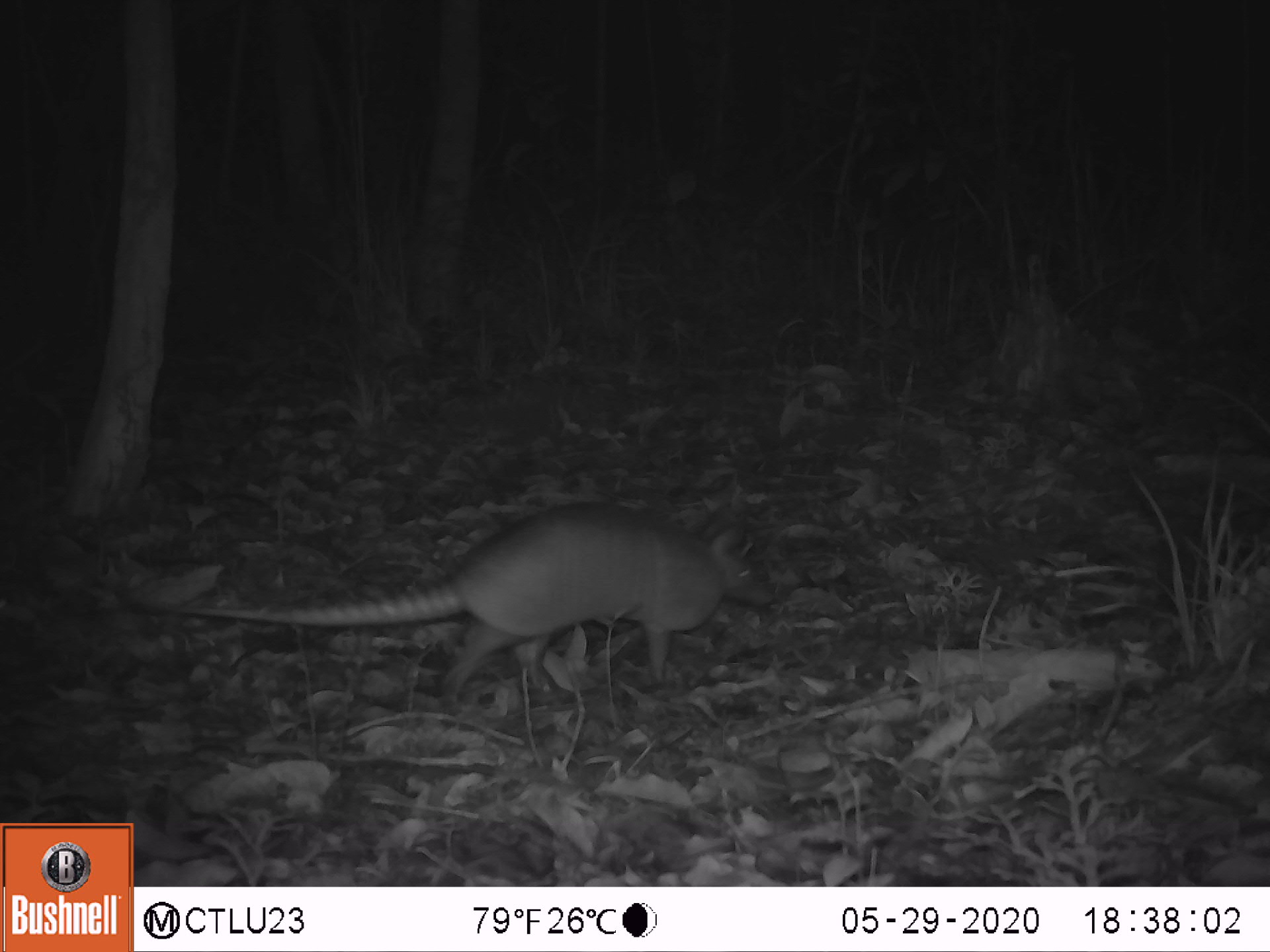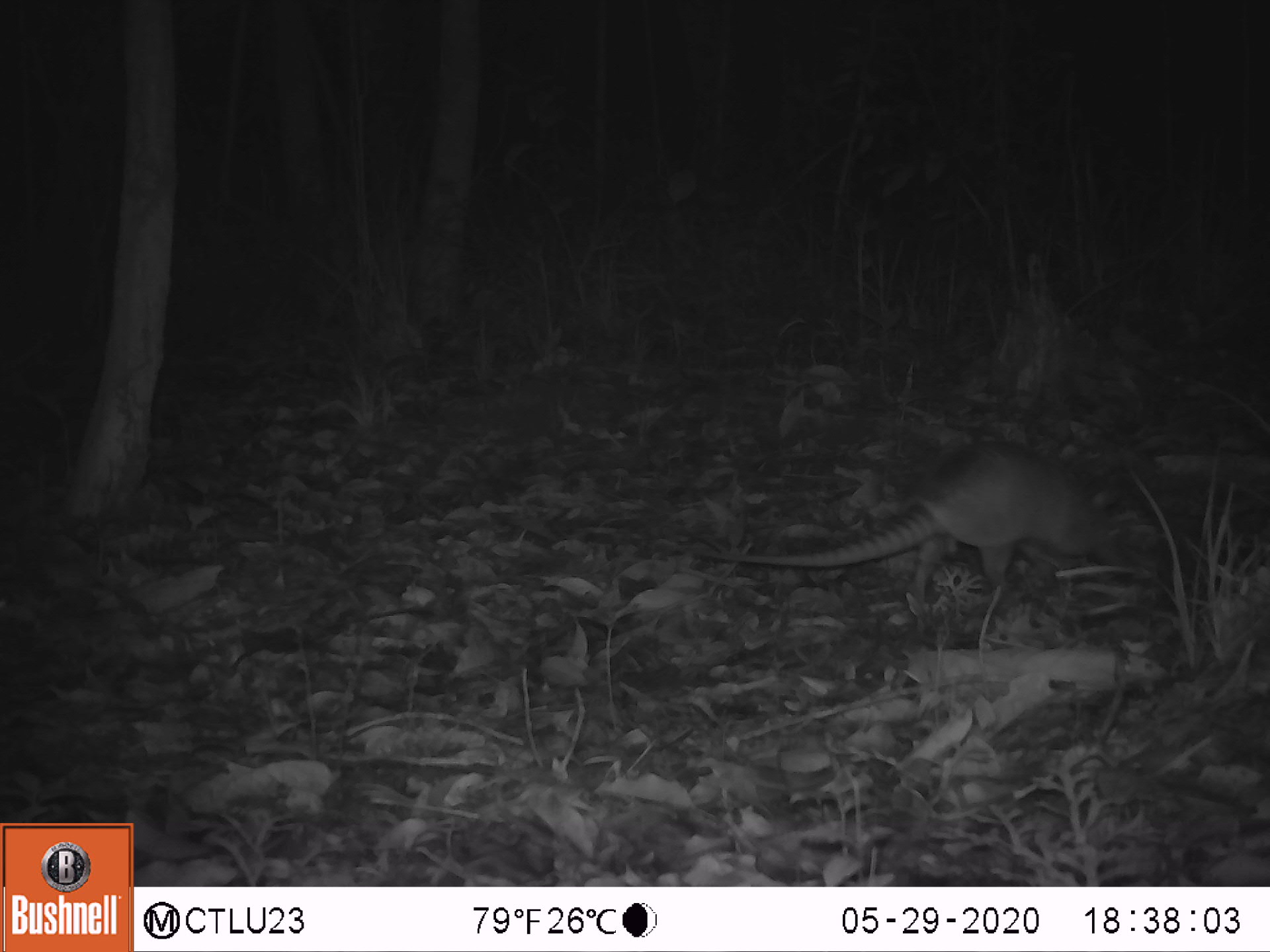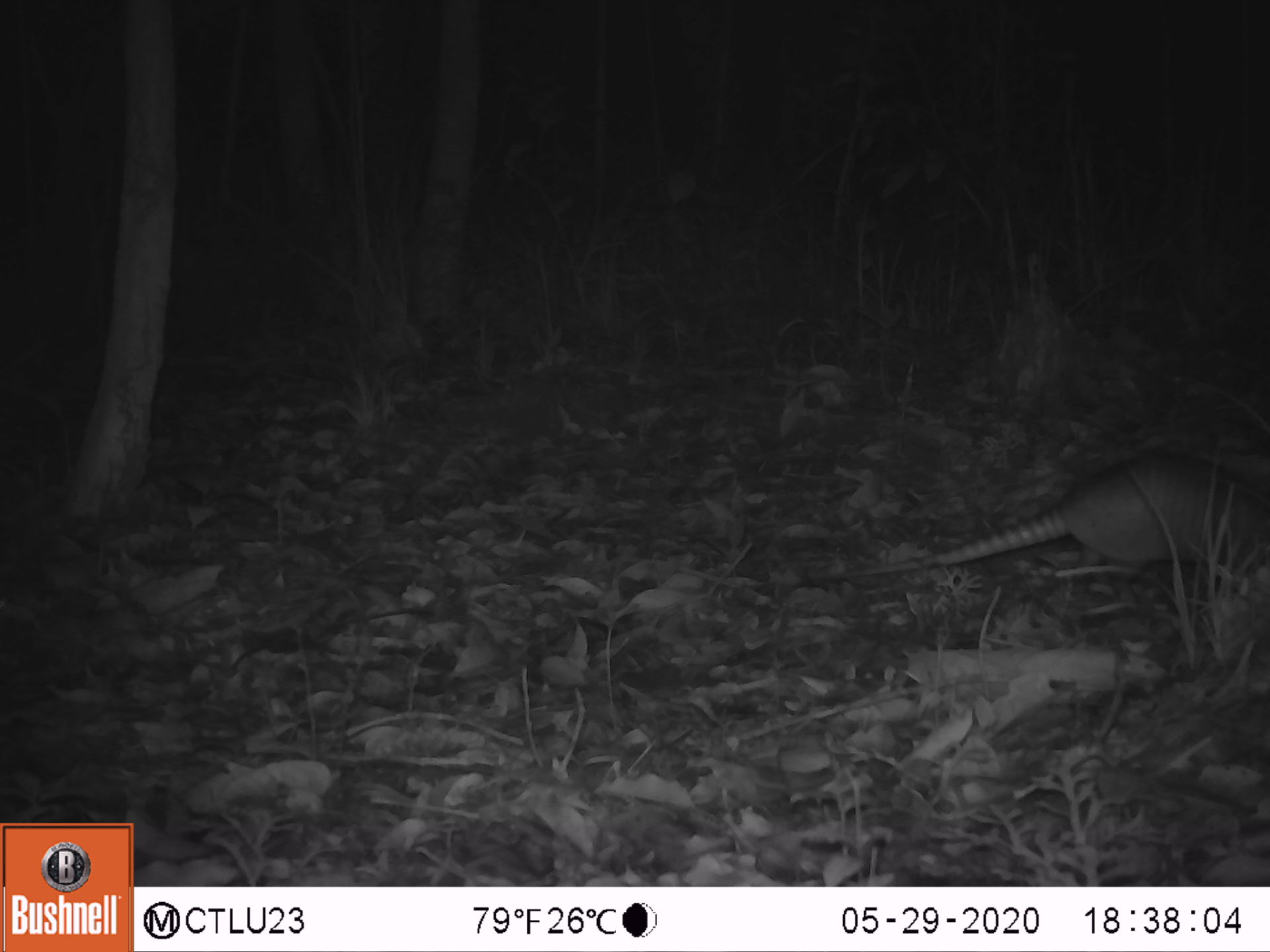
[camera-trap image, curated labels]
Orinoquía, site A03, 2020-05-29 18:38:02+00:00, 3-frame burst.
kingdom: Animalia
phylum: Chordata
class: Mammalia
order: Cingulata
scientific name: Cingulata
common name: armadillo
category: unknown armadillo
Unknown armadillo (armadillo) (Cingulata).